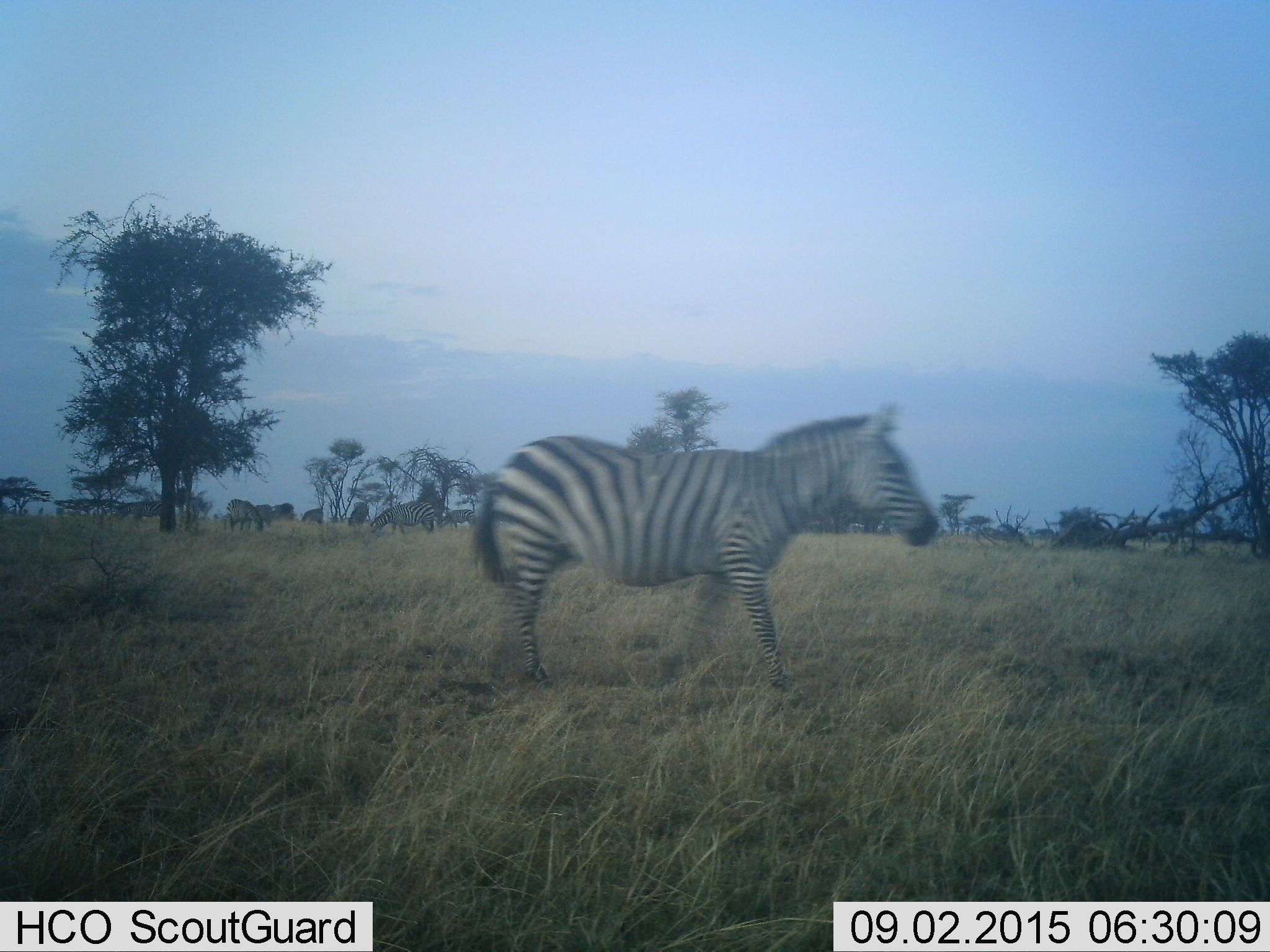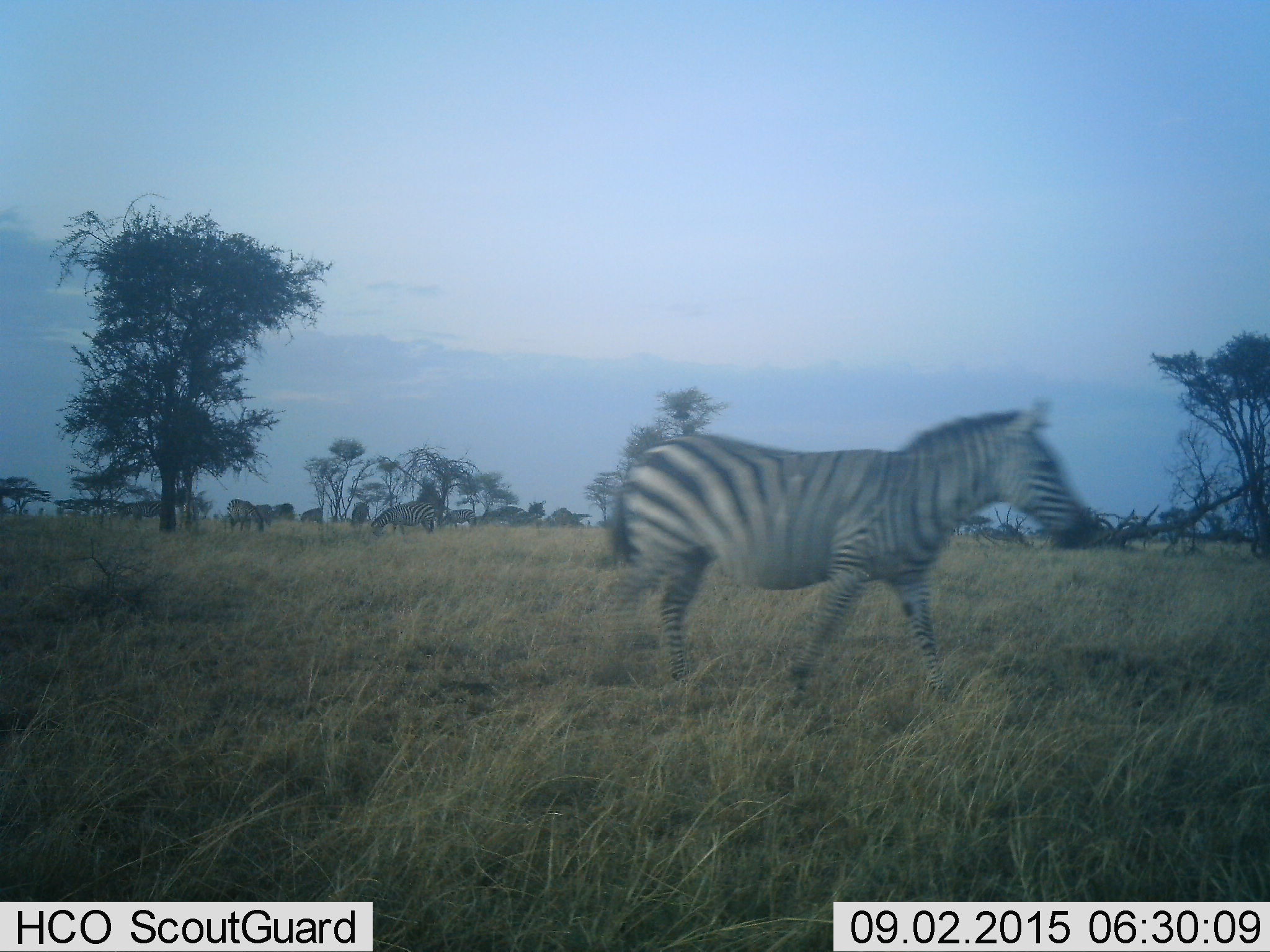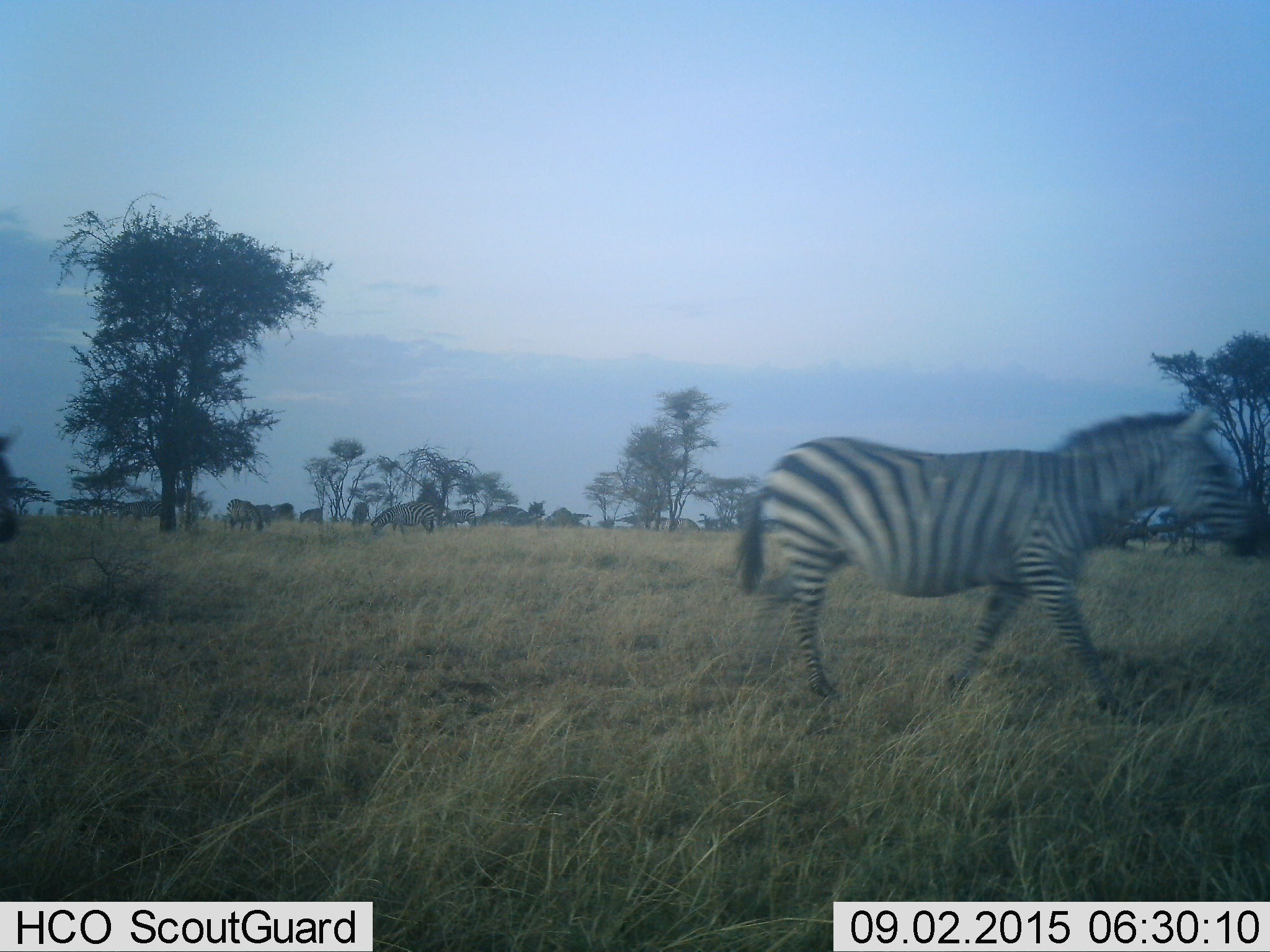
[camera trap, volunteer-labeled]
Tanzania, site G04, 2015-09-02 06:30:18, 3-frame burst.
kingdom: Animalia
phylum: Chordata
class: Mammalia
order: Perissodactyla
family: Equidae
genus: Equus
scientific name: Equus quagga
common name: plains zebra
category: zebra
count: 7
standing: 29%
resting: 0%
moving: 88%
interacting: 0%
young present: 12%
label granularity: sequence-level